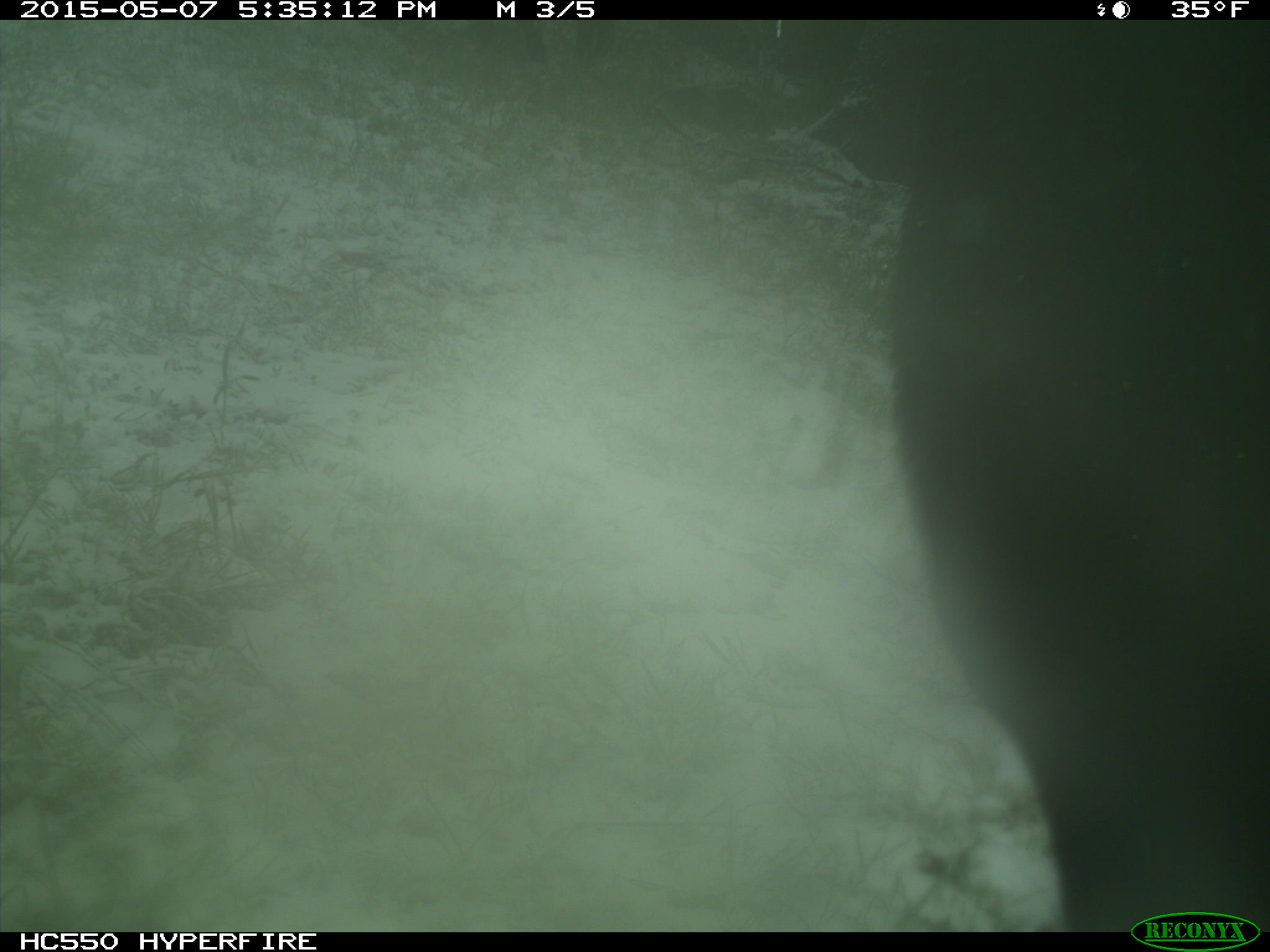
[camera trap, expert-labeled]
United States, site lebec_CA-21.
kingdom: Animalia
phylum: Chordata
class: Mammalia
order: Artiodactyla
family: Bovidae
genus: Bos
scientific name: Bos taurus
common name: domestic cow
Bos taurus (domestic cow).